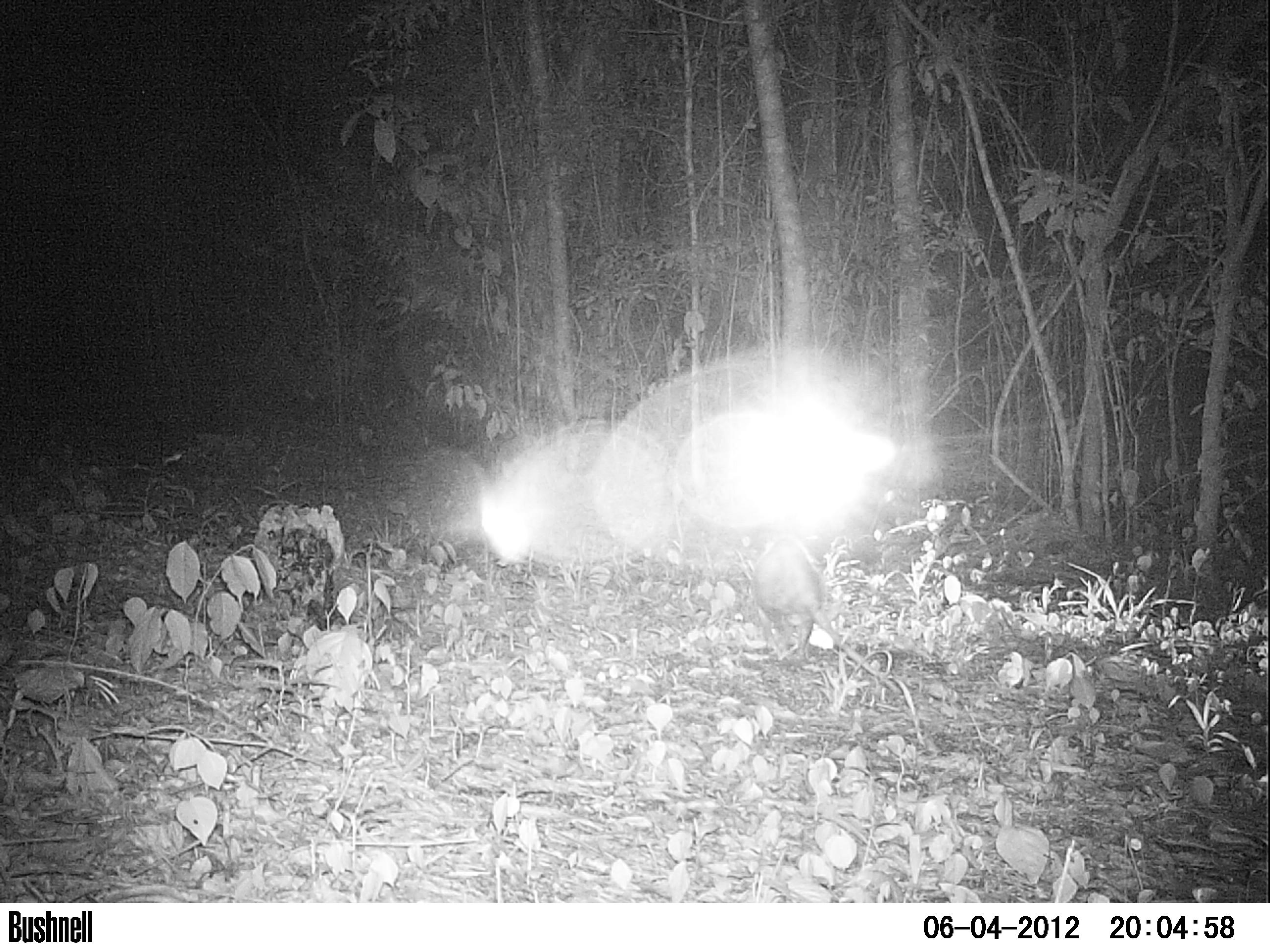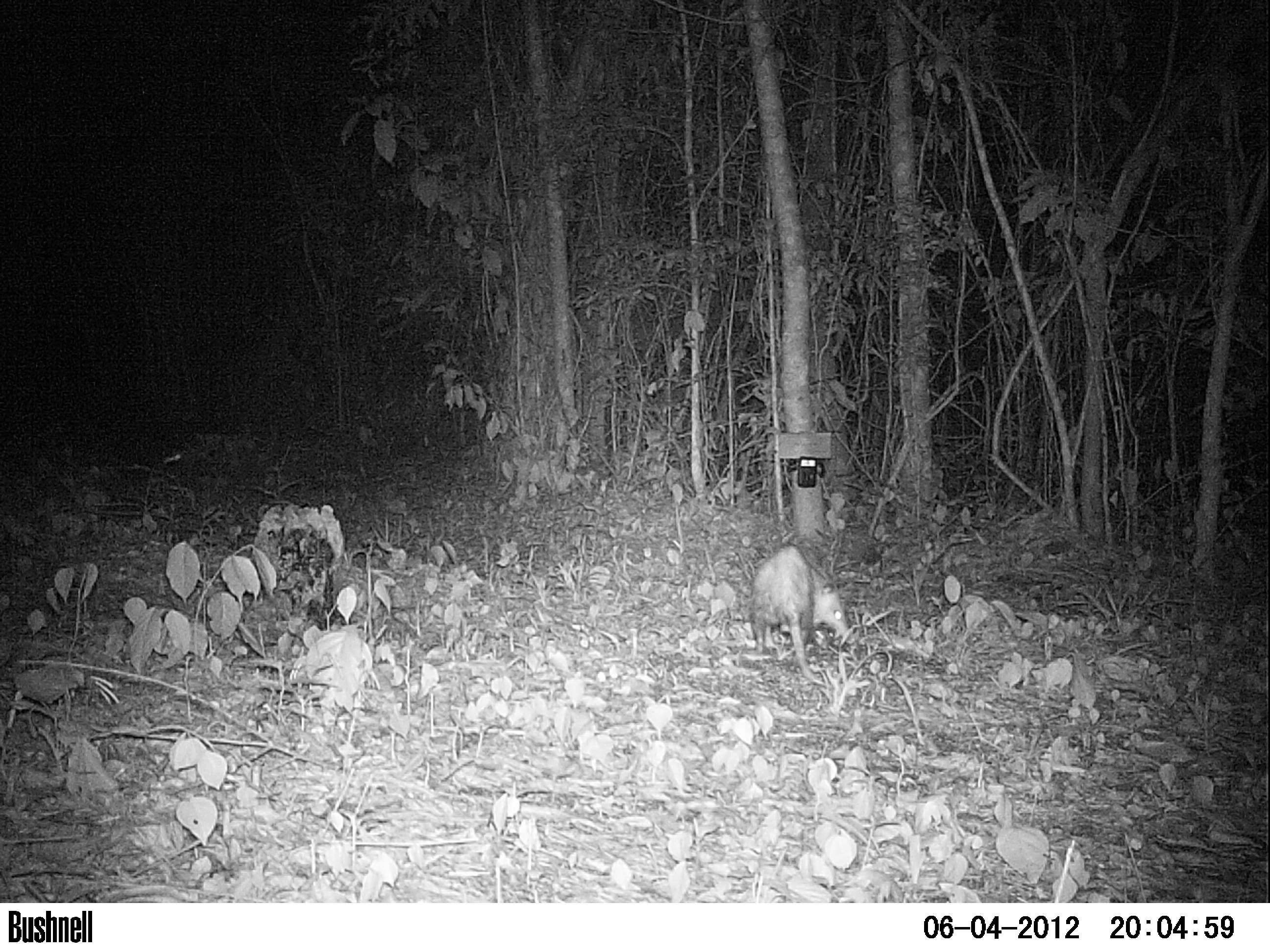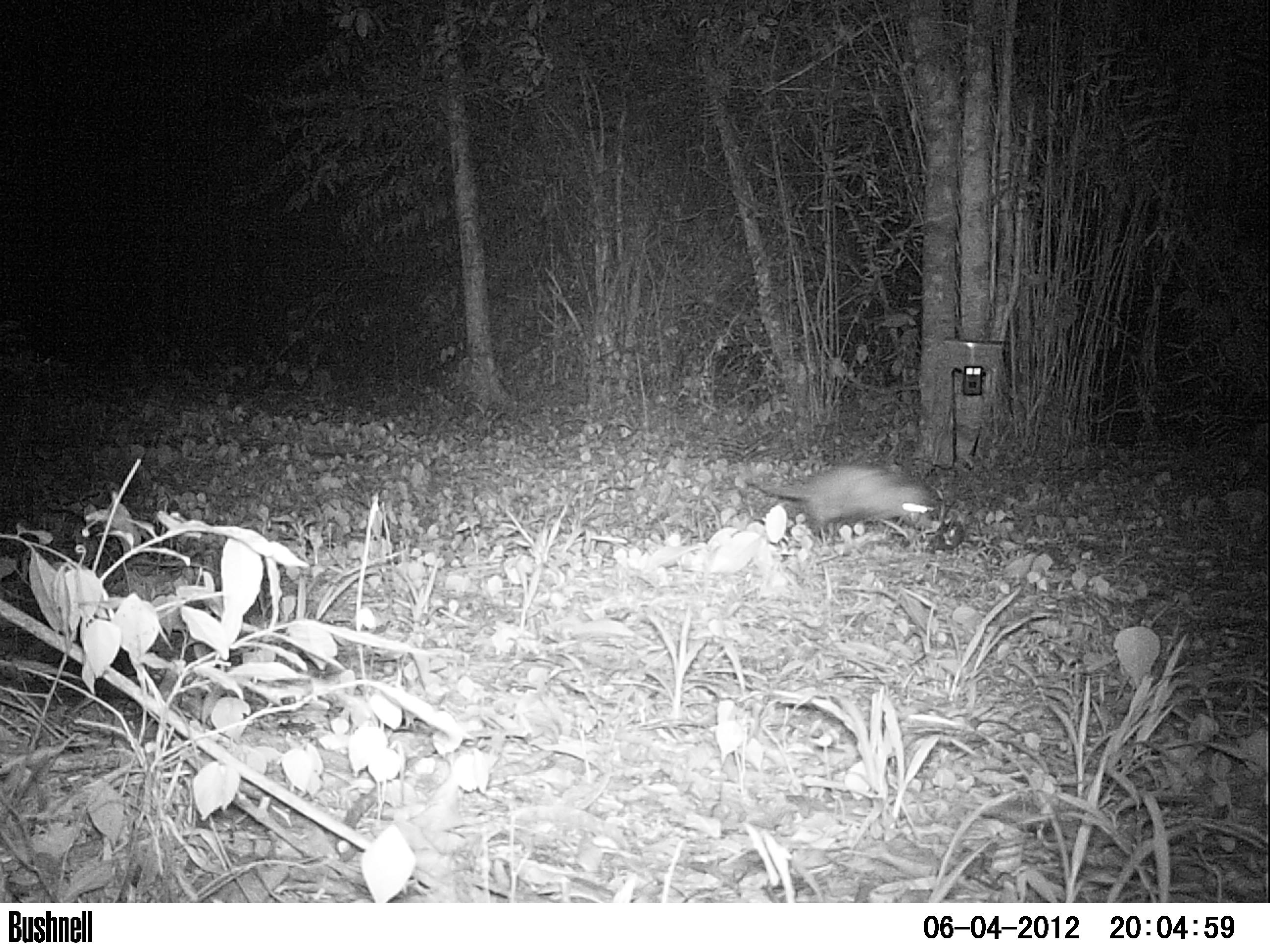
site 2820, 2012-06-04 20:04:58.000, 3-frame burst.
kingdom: Animalia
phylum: Chordata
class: Mammalia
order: Didelphimorphia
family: Didelphidae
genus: Didelphis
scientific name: Didelphis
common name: american opossums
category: didelphis sp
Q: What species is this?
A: Didelphis sp (american opossums) (Didelphis).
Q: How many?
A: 1.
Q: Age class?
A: Adult.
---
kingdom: Animalia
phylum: Chordata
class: Mammalia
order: Didelphimorphia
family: Didelphidae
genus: Didelphis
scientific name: Didelphis virginiana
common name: virginia opossum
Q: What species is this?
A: Didelphis virginiana (virginia opossum).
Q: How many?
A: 1.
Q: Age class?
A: Adult.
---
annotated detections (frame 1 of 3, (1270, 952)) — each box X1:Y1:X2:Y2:
didelphis sp: 749:537:902:695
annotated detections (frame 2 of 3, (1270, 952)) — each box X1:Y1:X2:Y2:
didelphis sp: 747:543:855:696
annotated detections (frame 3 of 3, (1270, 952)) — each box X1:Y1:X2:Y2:
didelphis virginiana: 737:463:936:545